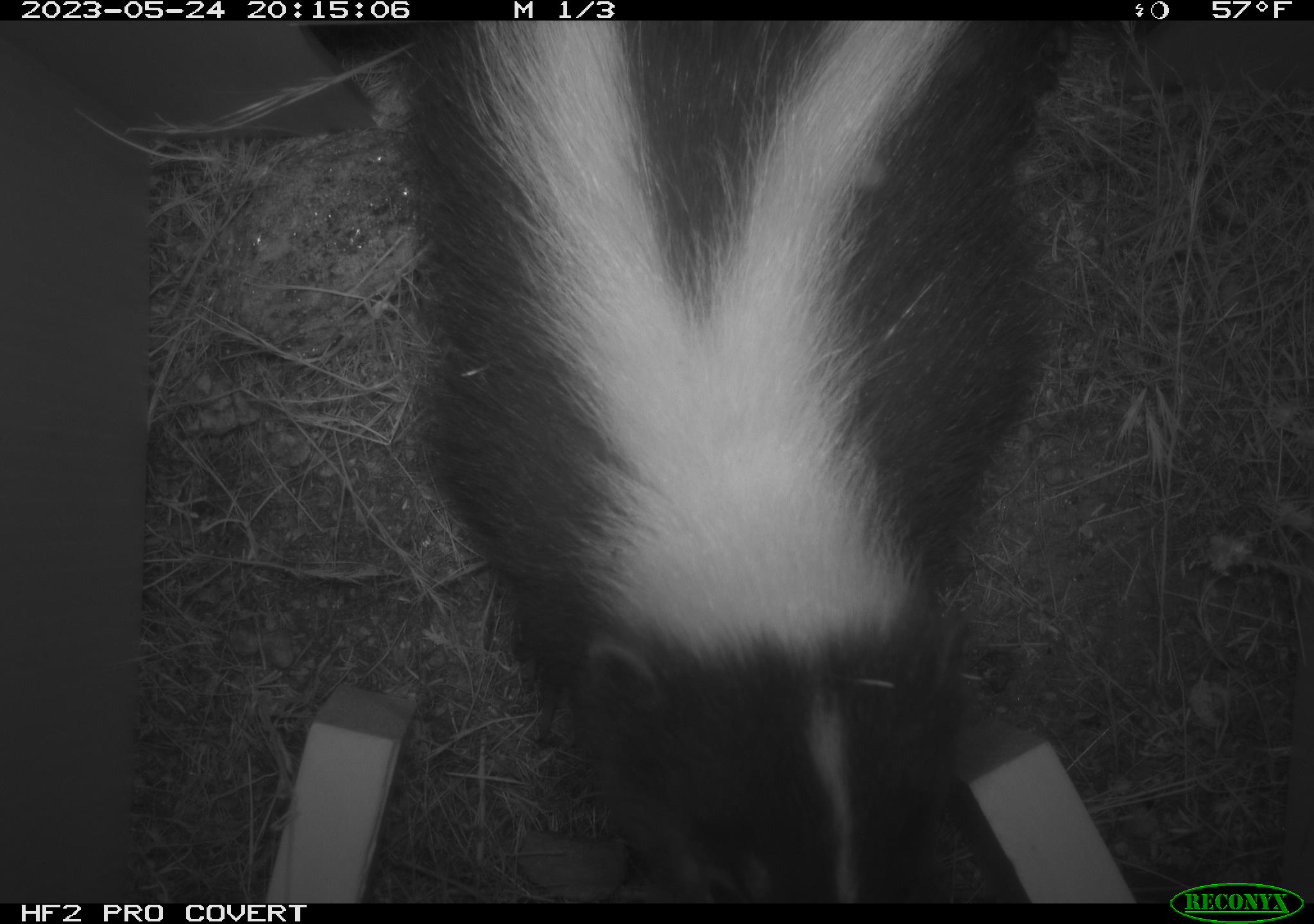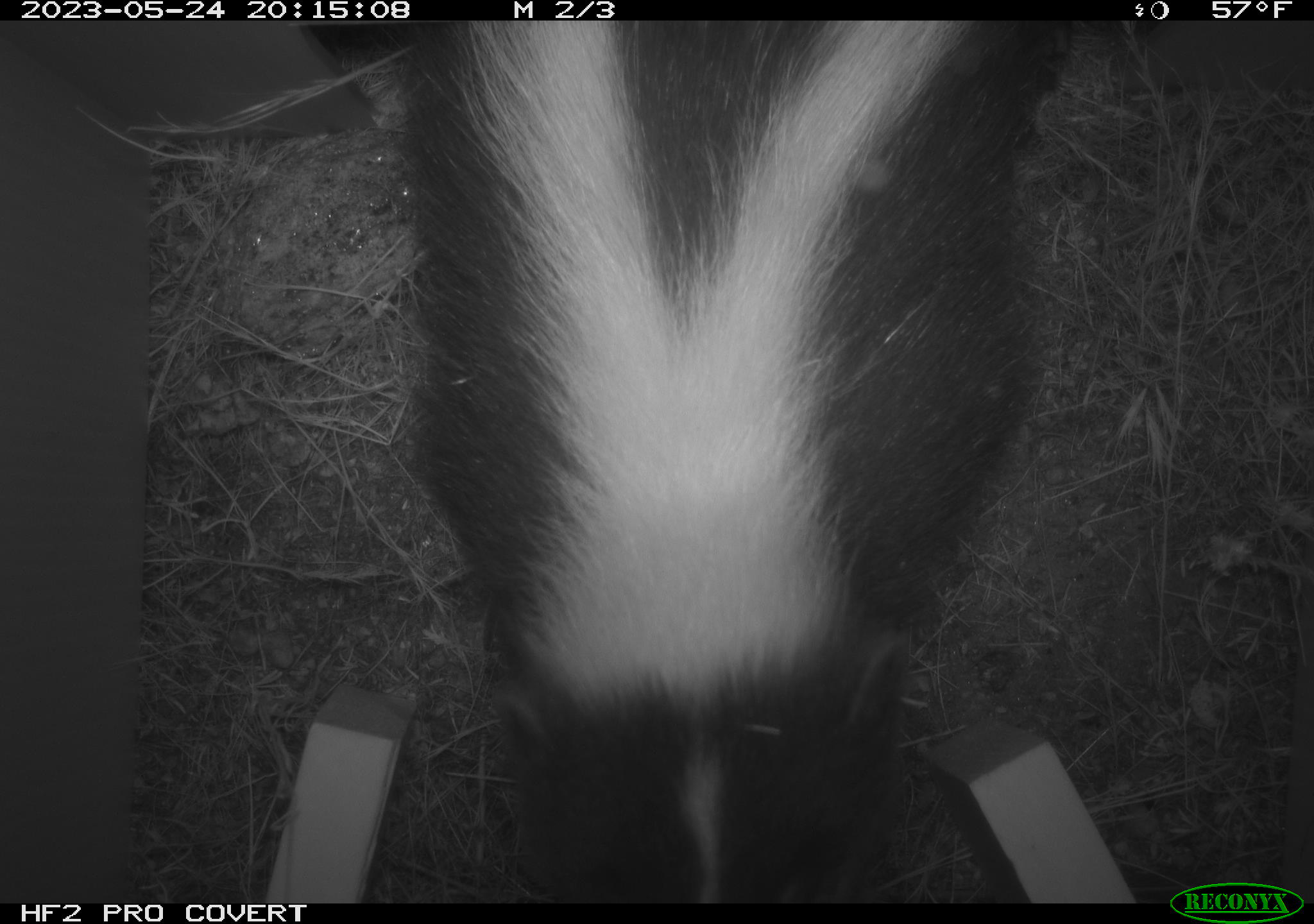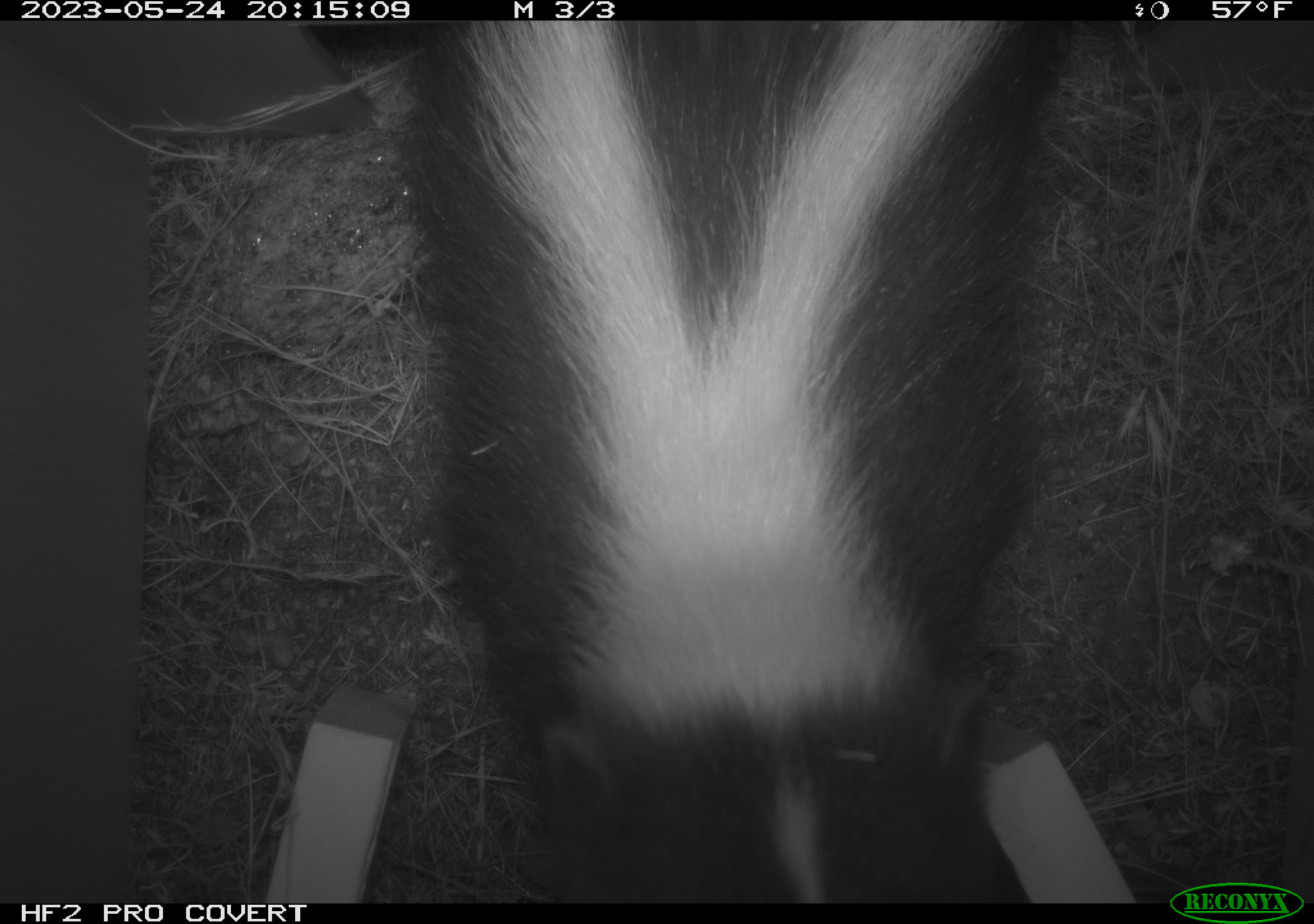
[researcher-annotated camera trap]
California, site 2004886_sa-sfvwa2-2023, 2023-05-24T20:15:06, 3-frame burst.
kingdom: Animalia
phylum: Chordata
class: Mammalia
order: Carnivora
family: Mephitidae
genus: Mephitis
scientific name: Mephitis mephitis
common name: striped skunk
Striped skunk (Mephitis mephitis).